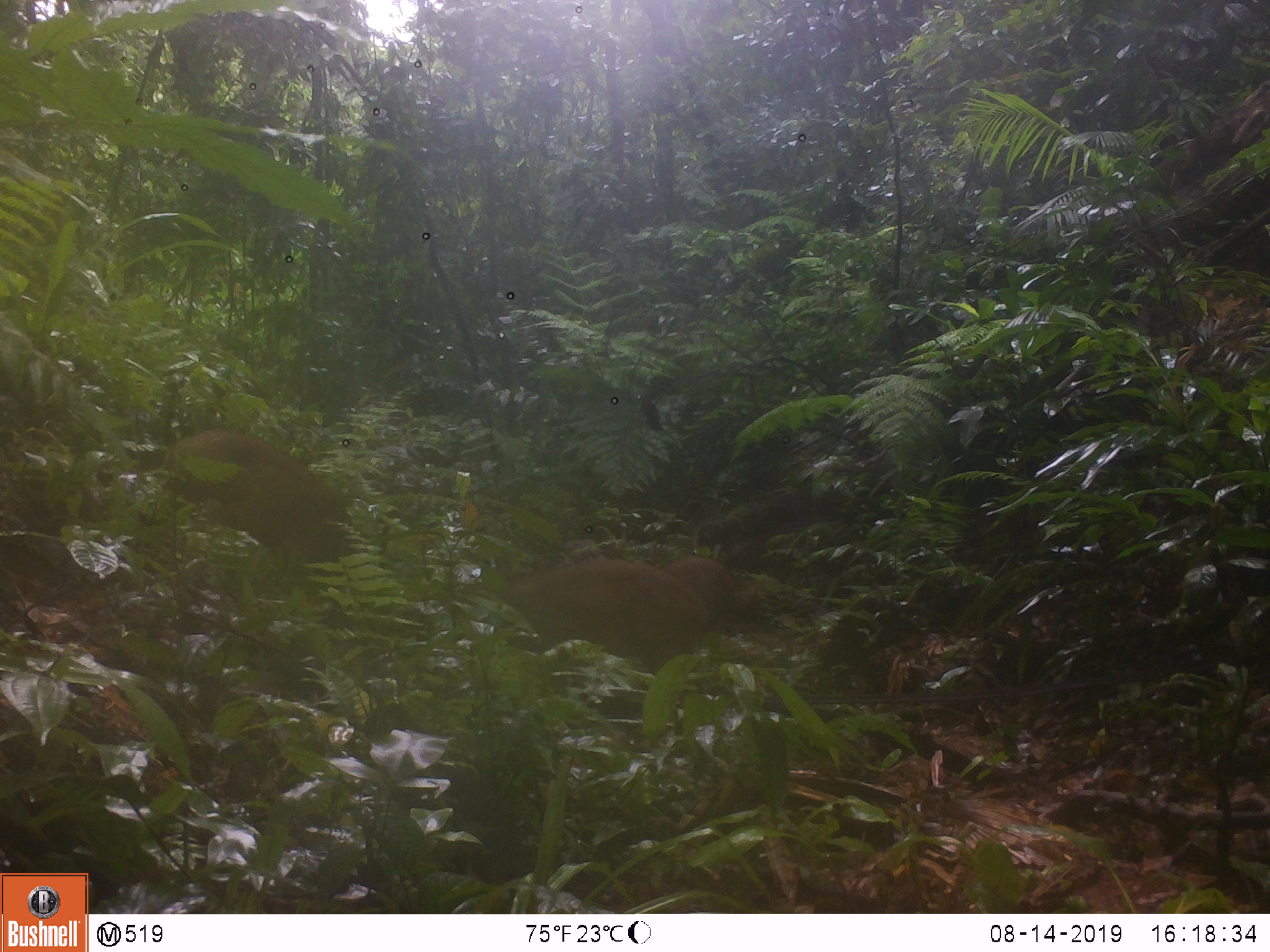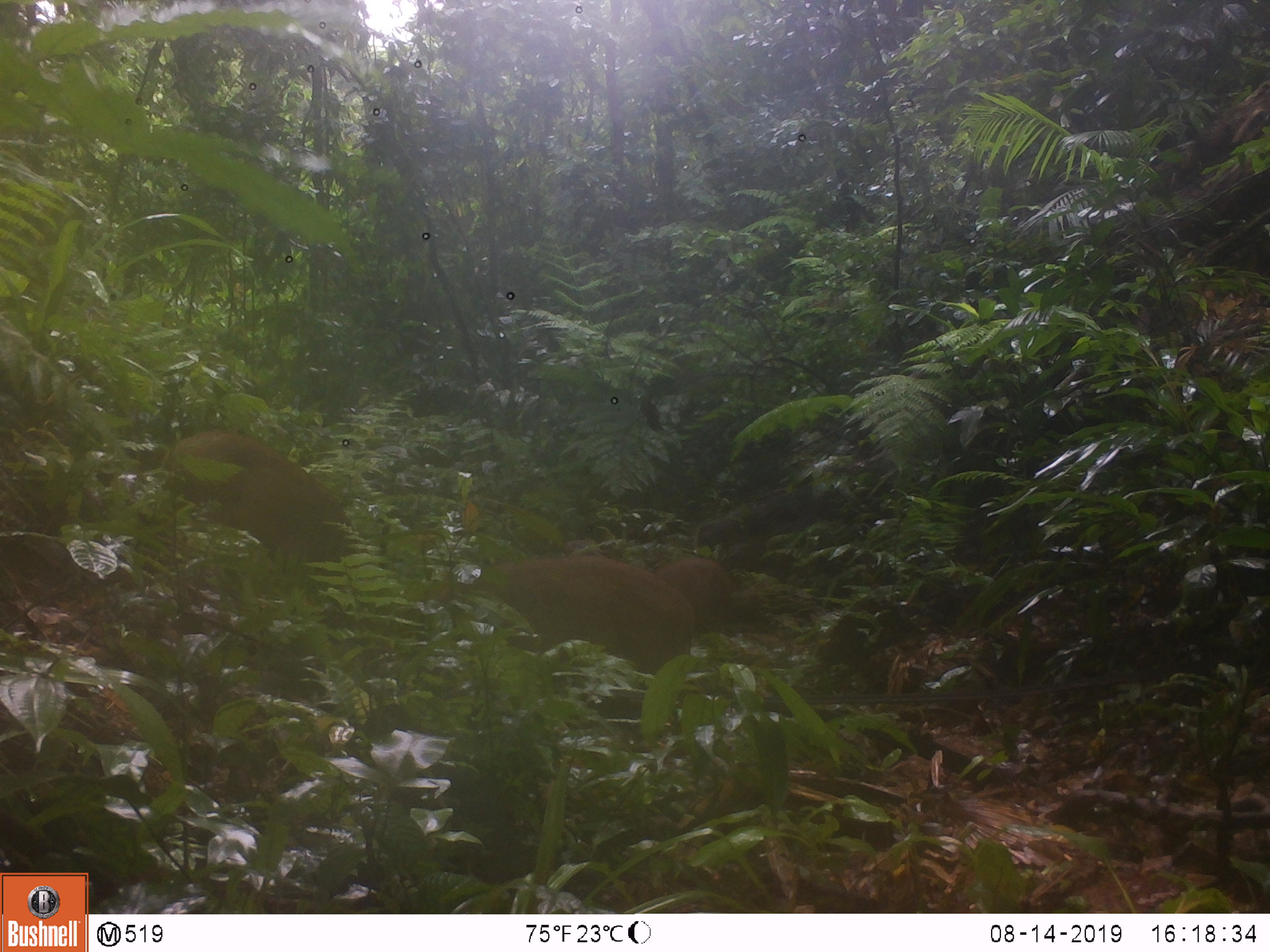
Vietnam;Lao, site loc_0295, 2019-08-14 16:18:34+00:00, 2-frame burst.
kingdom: Animalia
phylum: Chordata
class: Mammalia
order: Artiodactyla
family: Suidae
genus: Sus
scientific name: Sus scrofa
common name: eurasian wild pig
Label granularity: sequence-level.